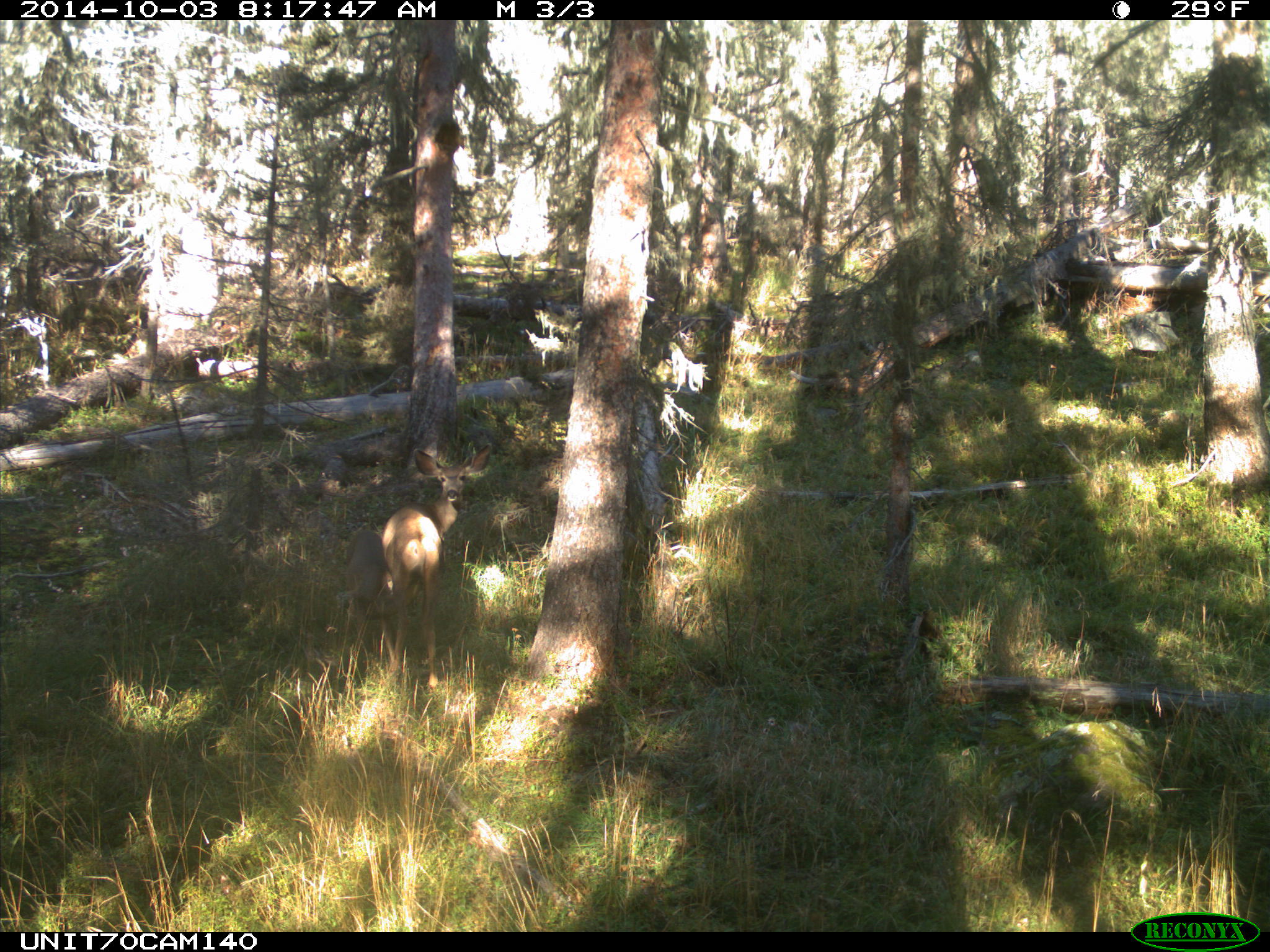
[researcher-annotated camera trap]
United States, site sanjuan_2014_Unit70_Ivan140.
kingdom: Animalia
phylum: Chordata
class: Mammalia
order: Artiodactyla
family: Cervidae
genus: Odocoileus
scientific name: Odocoileus hemionus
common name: mule deer